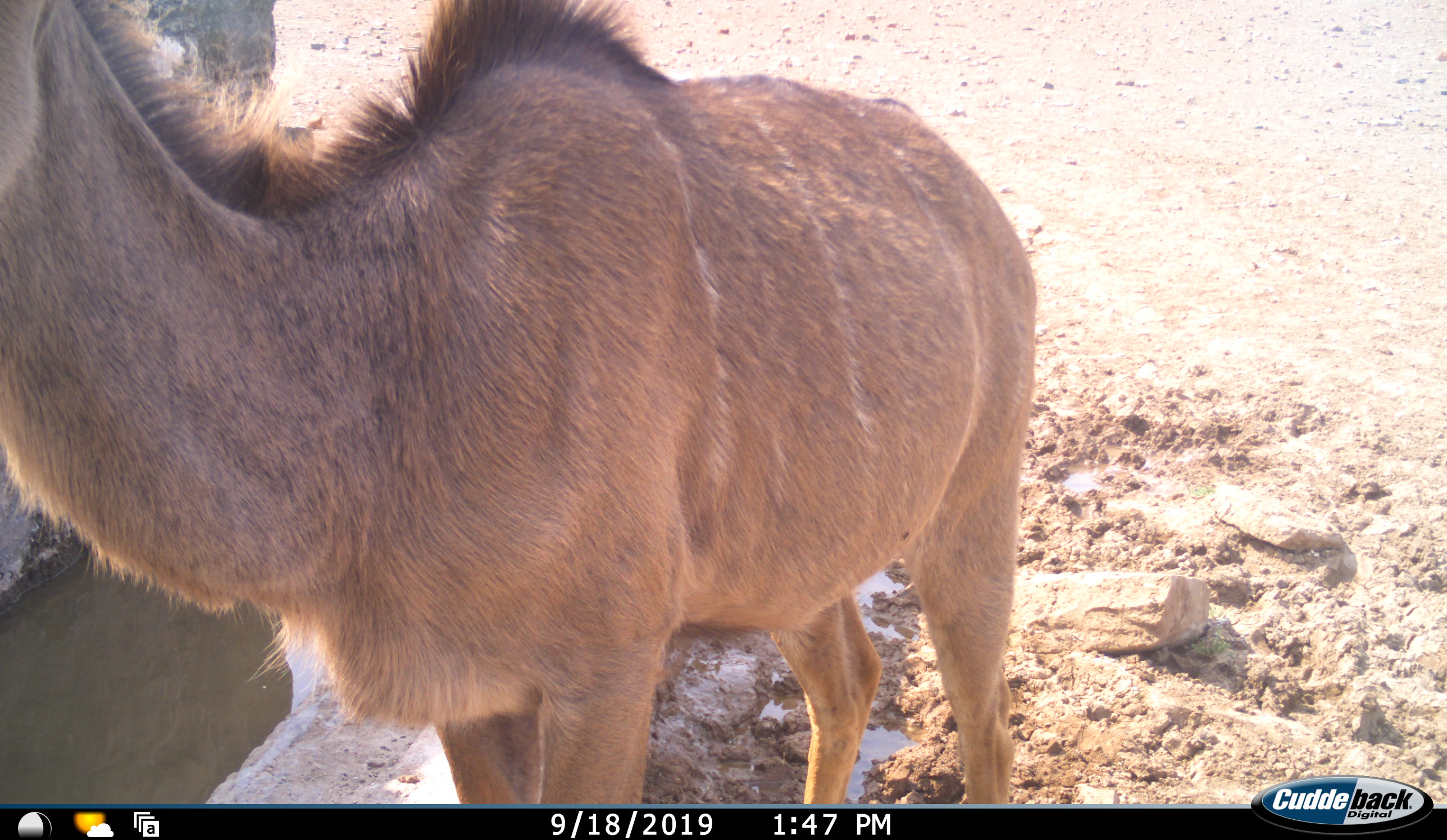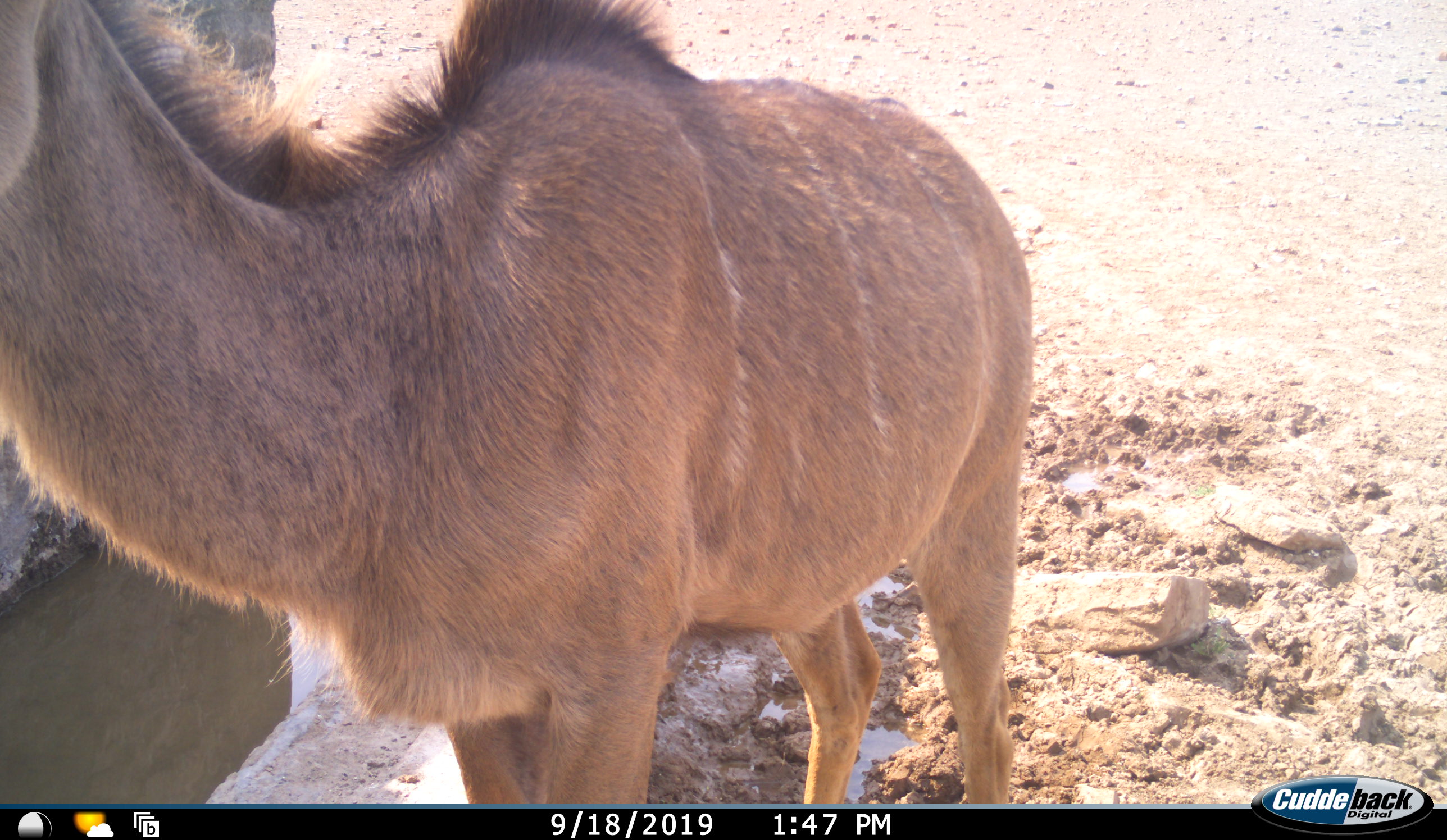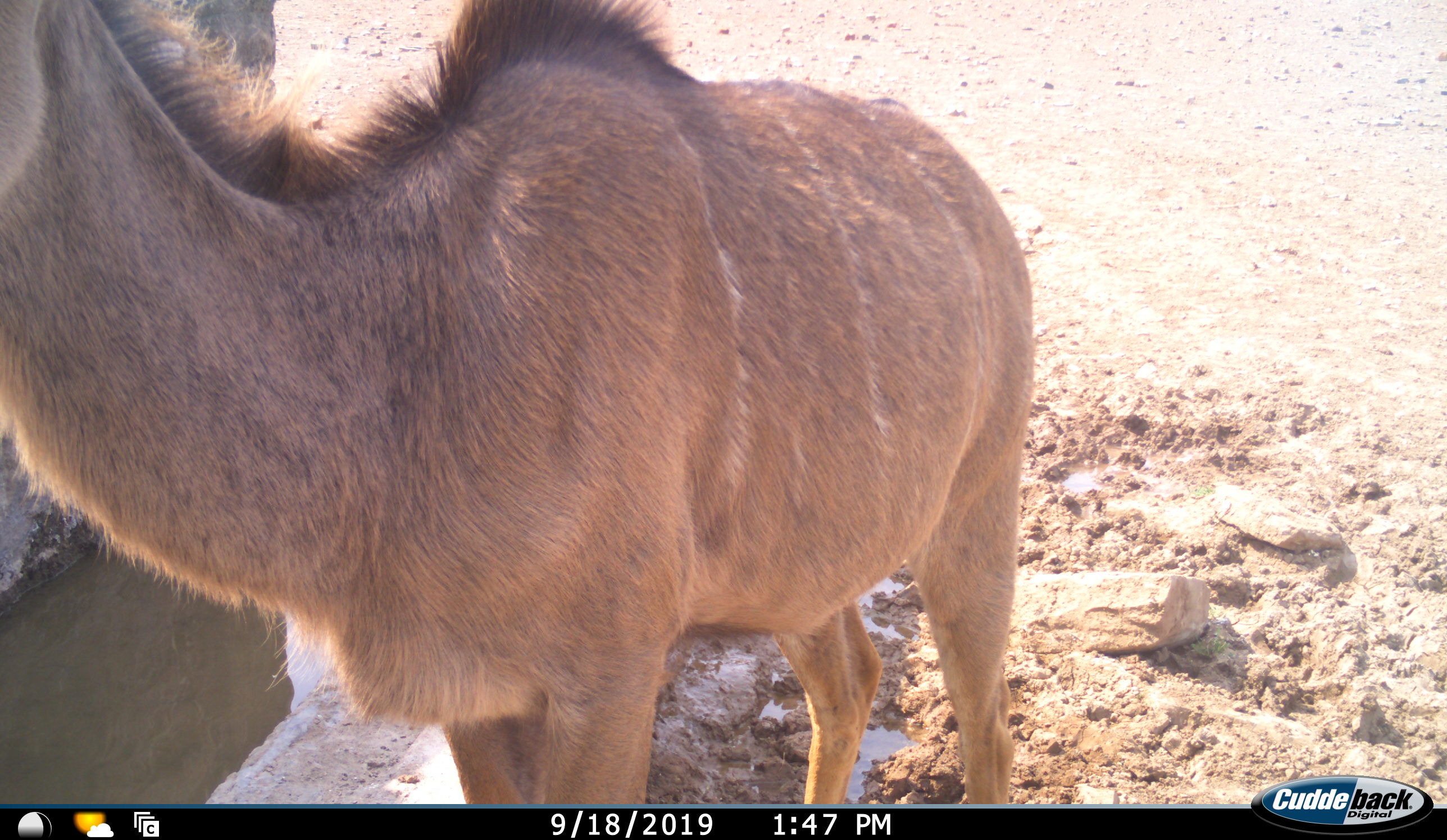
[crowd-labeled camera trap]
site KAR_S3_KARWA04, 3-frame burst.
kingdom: Animalia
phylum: Chordata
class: Mammalia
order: Artiodactyla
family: Bovidae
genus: Tragelaphus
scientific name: Tragelaphus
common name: kudu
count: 1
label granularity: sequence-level